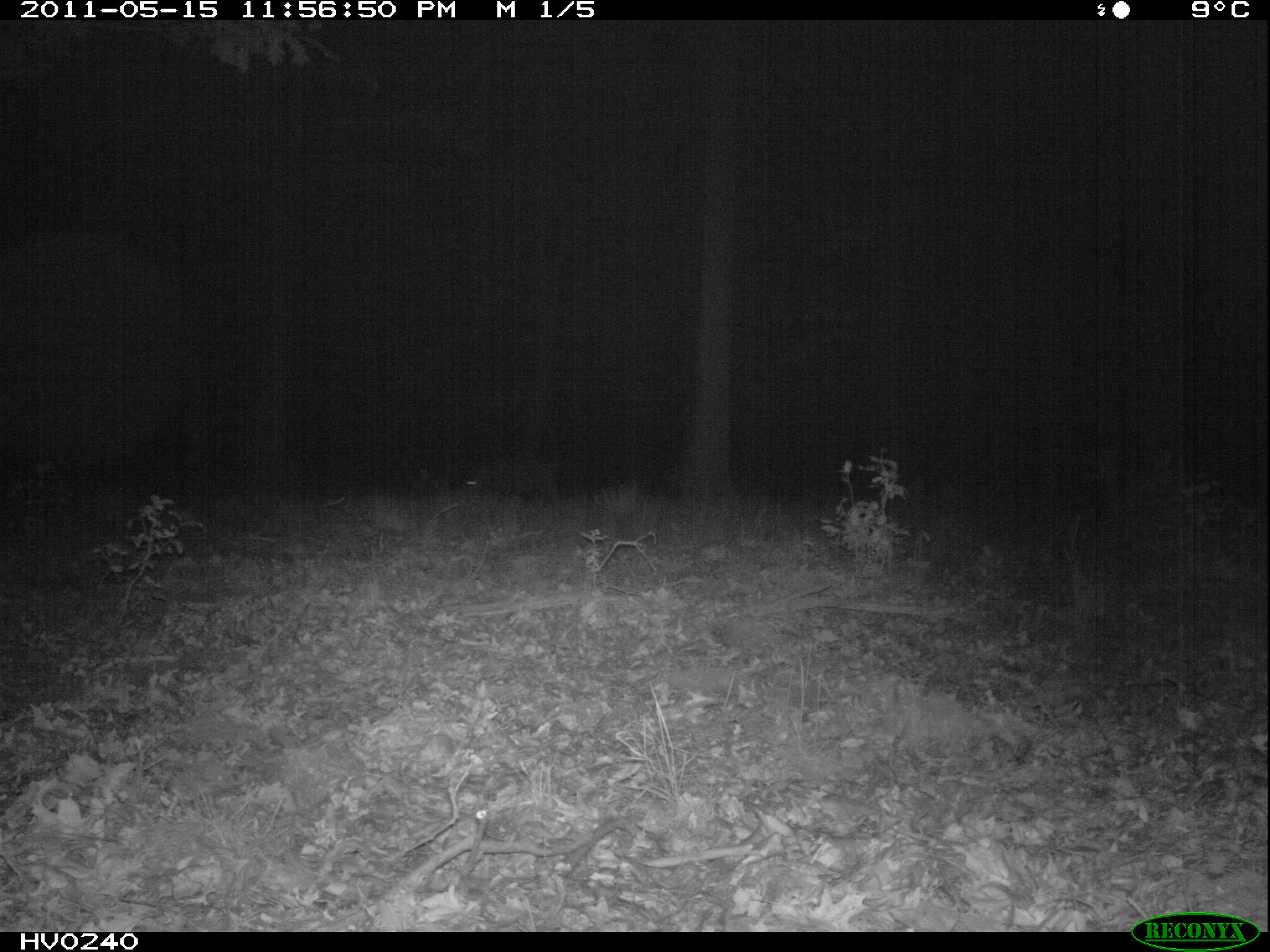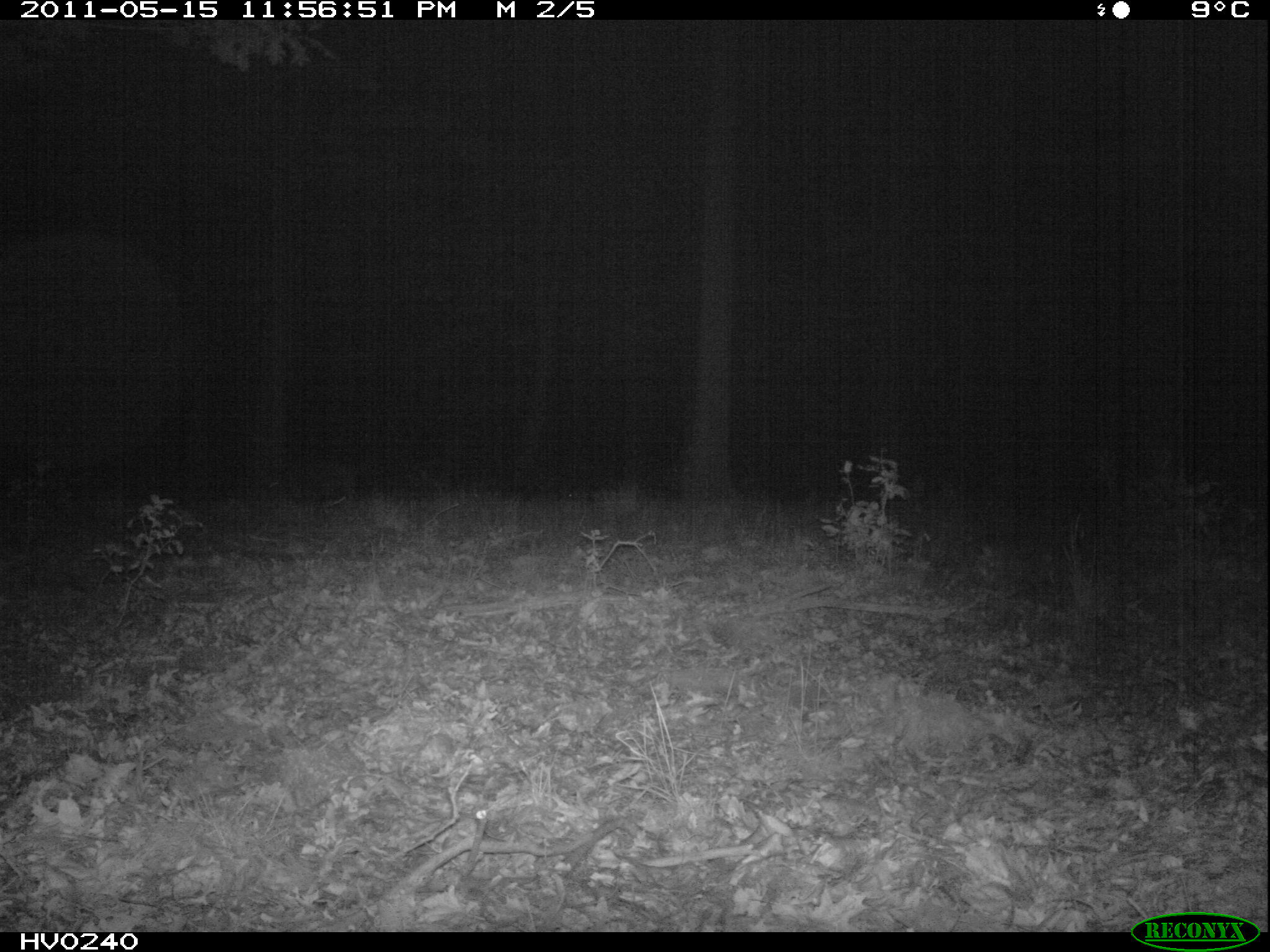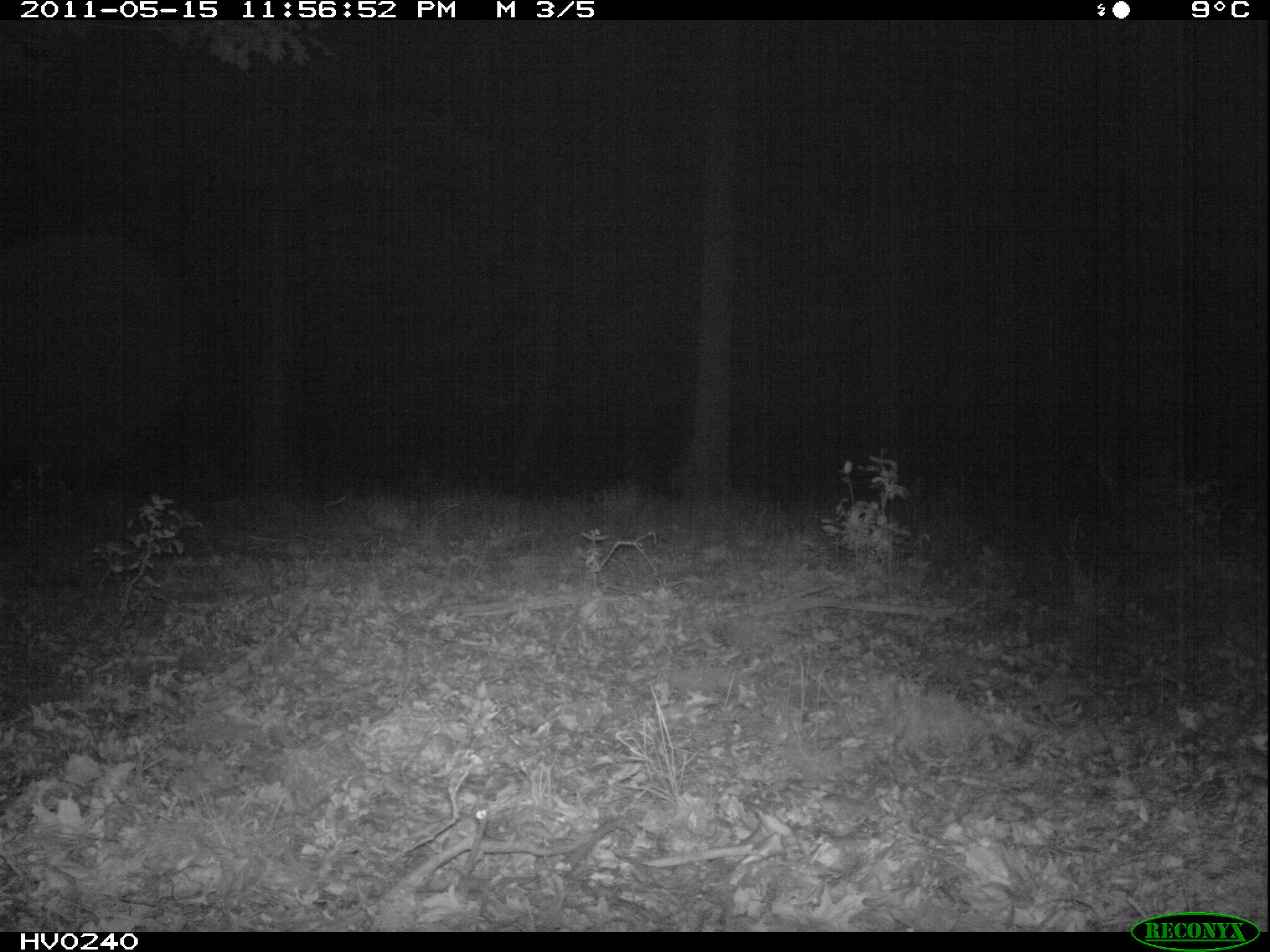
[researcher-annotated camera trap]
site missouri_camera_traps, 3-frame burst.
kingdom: Animalia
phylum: Chordata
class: Mammalia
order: Artiodactyla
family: Suidae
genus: Sus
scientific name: Sus scrofa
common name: wild boar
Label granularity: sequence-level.